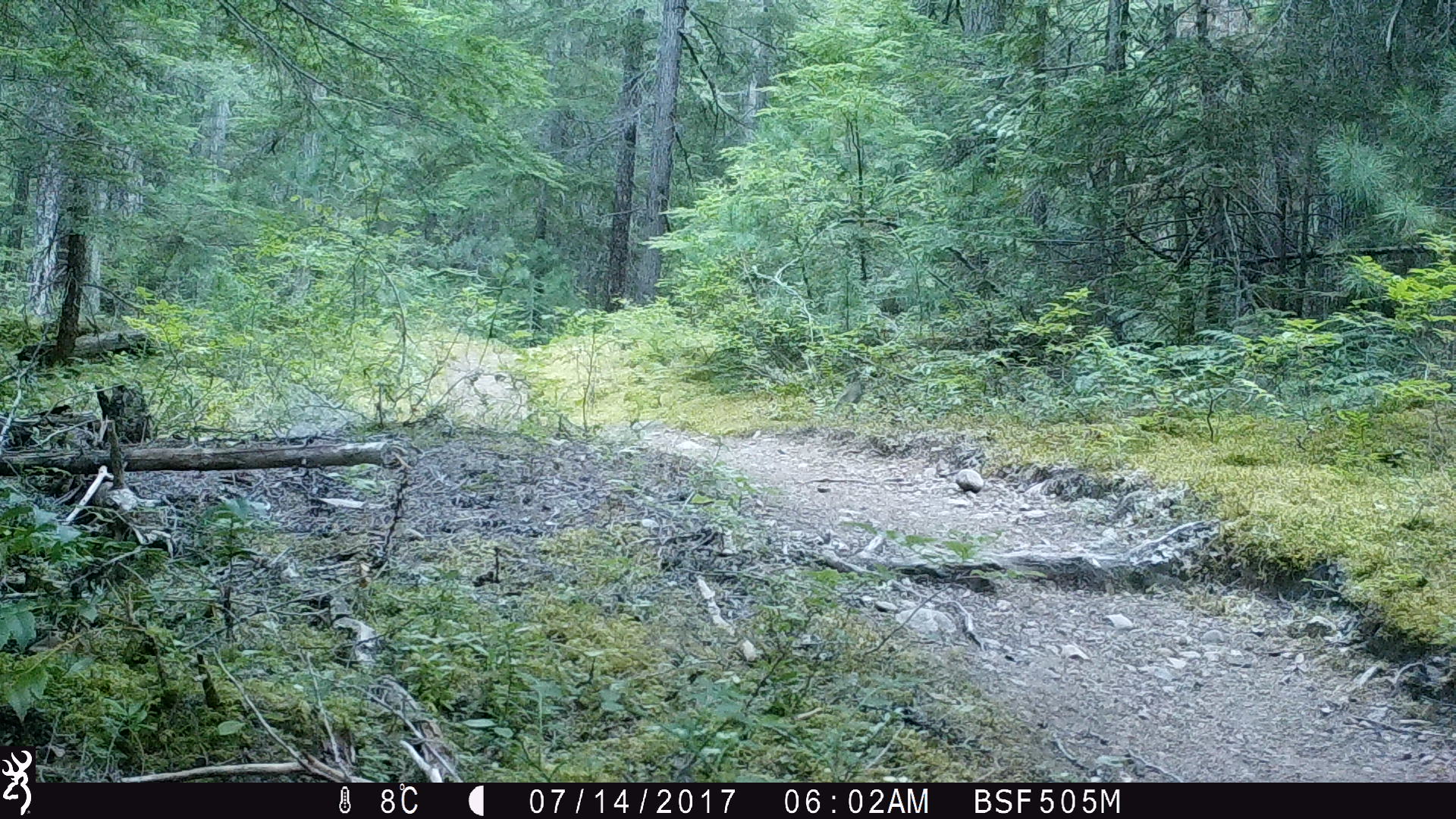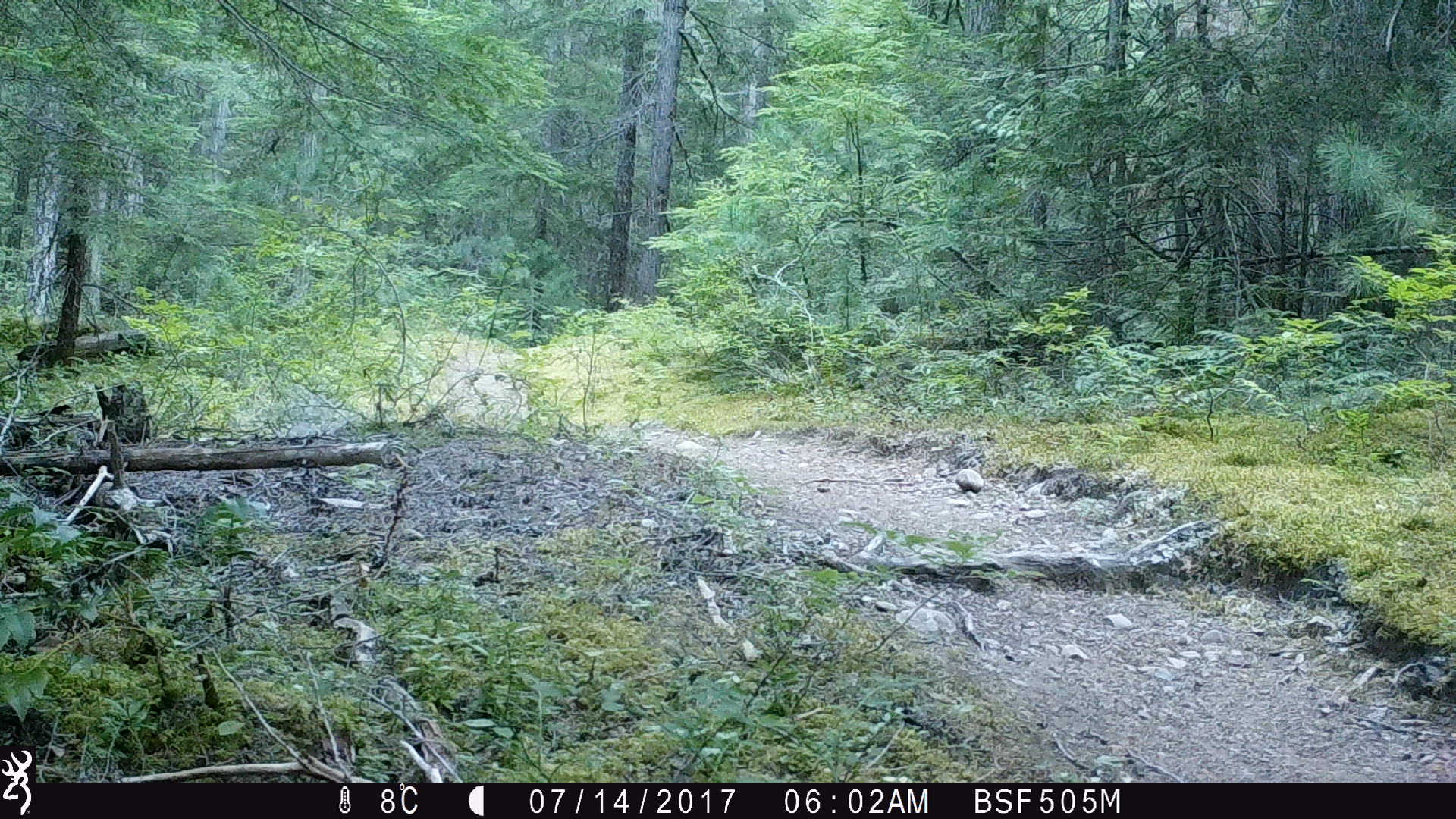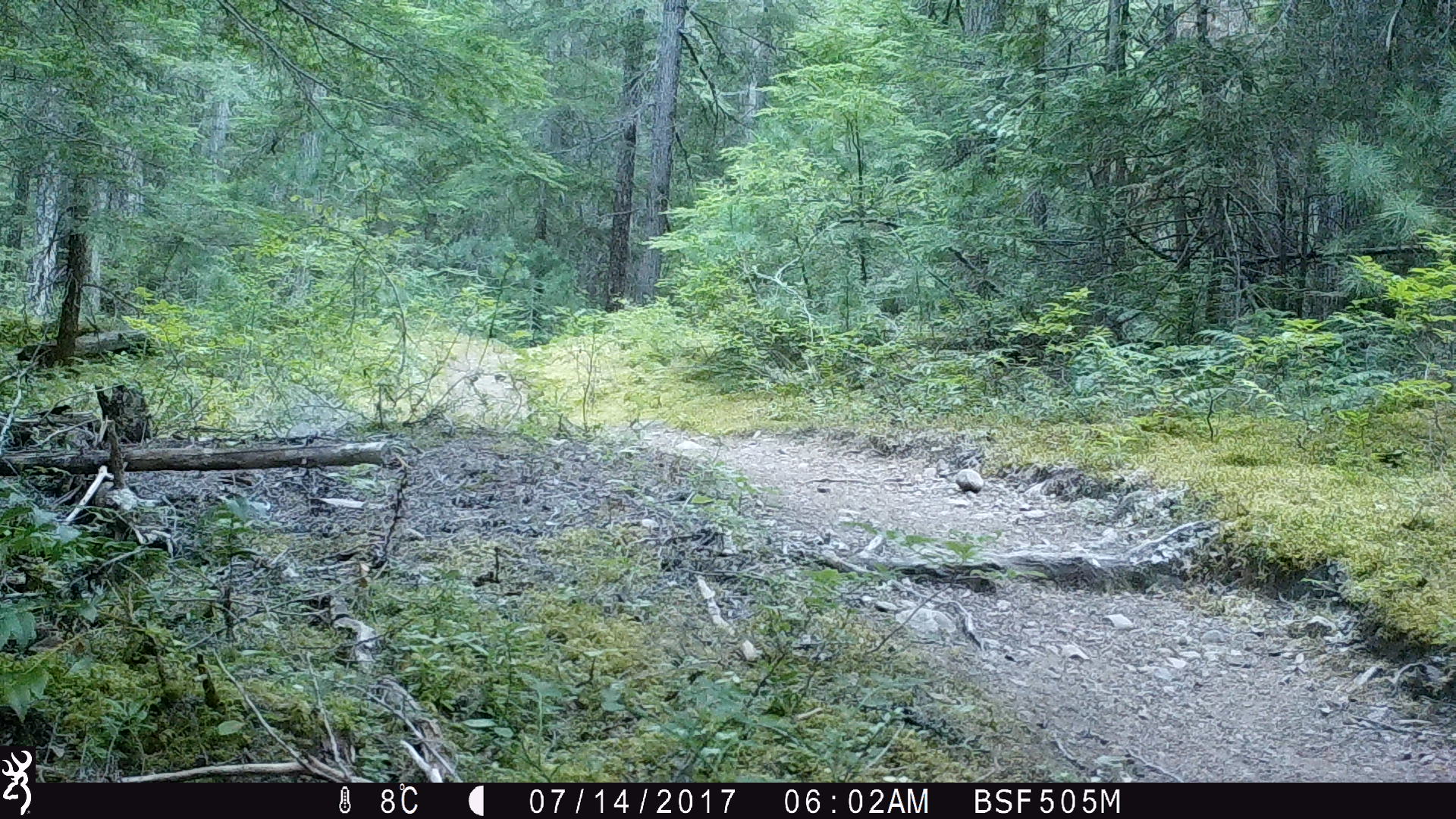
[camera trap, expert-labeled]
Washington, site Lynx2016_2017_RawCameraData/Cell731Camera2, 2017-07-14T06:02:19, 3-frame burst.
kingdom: Animalia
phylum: Chordata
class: Mammalia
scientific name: Mammalia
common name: small mammal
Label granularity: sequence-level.